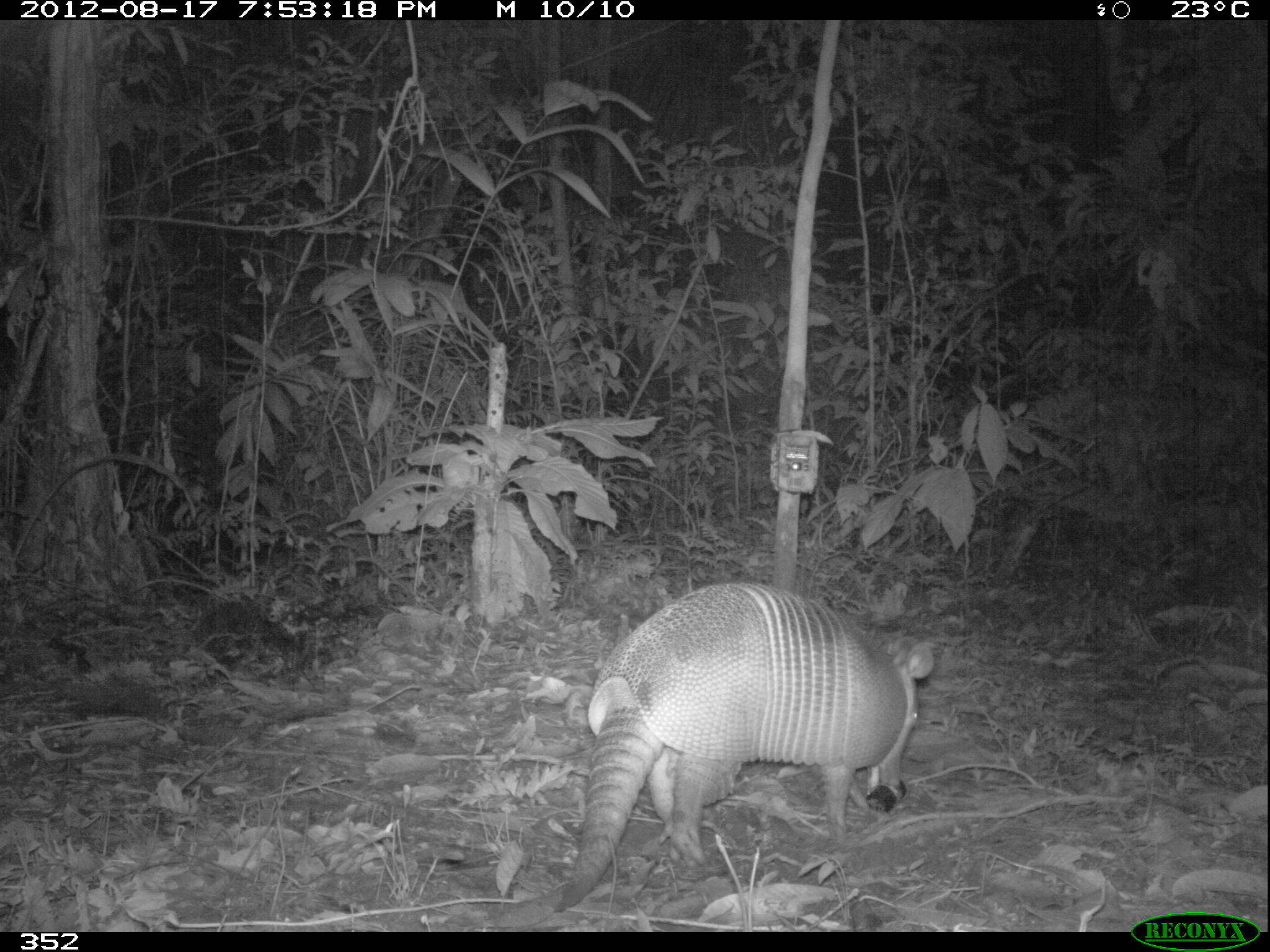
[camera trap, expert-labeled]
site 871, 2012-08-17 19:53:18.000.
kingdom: Animalia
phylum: Chordata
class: Mammalia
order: Cingulata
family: Dasypodidae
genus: Dasypus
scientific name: Dasypus novemcinctus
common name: nine-banded armadillo